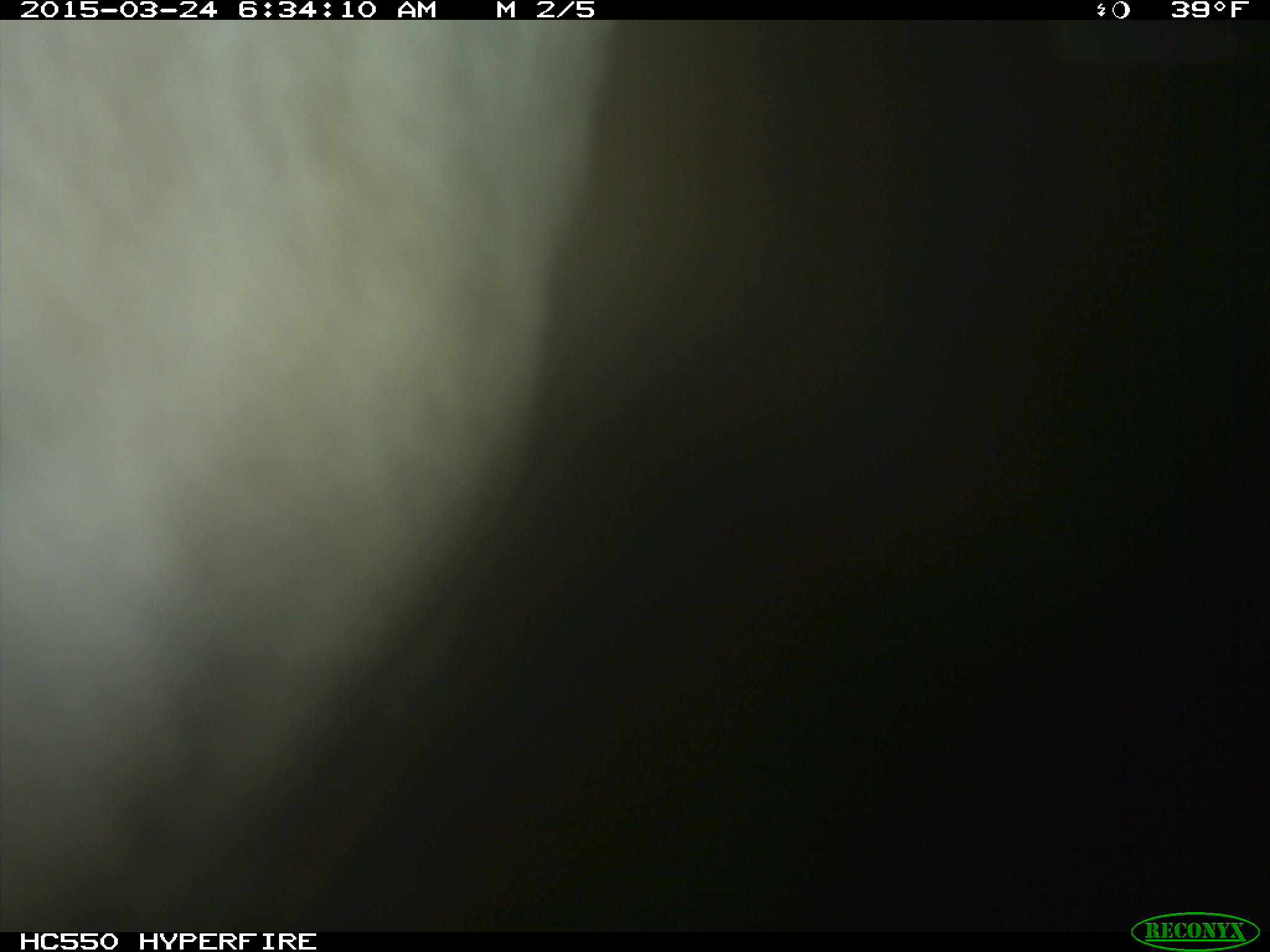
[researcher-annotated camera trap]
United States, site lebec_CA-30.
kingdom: Animalia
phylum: Chordata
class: Mammalia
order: Artiodactyla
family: Bovidae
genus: Bos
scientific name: Bos taurus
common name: domestic cow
Bos taurus (domestic cow).